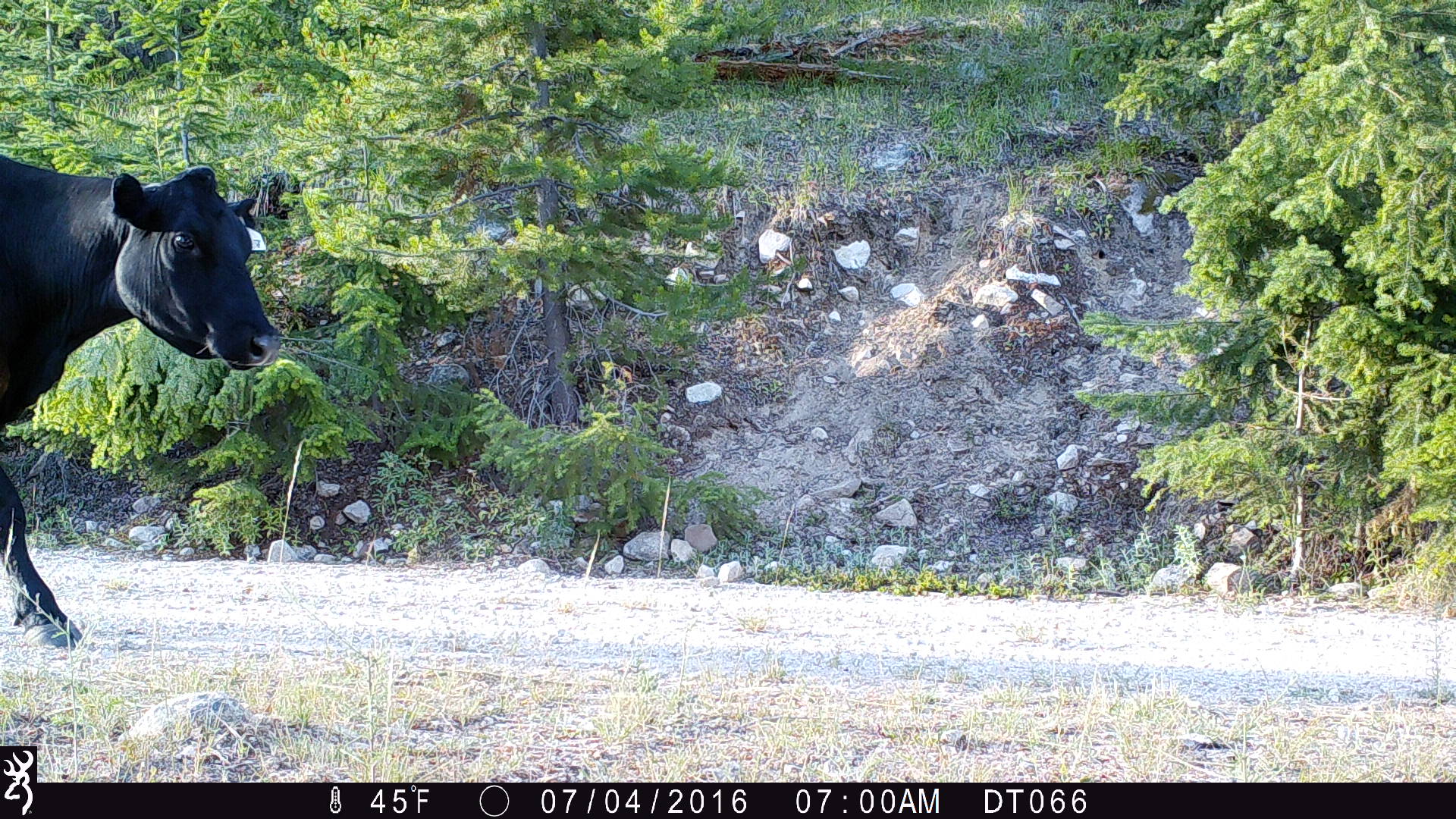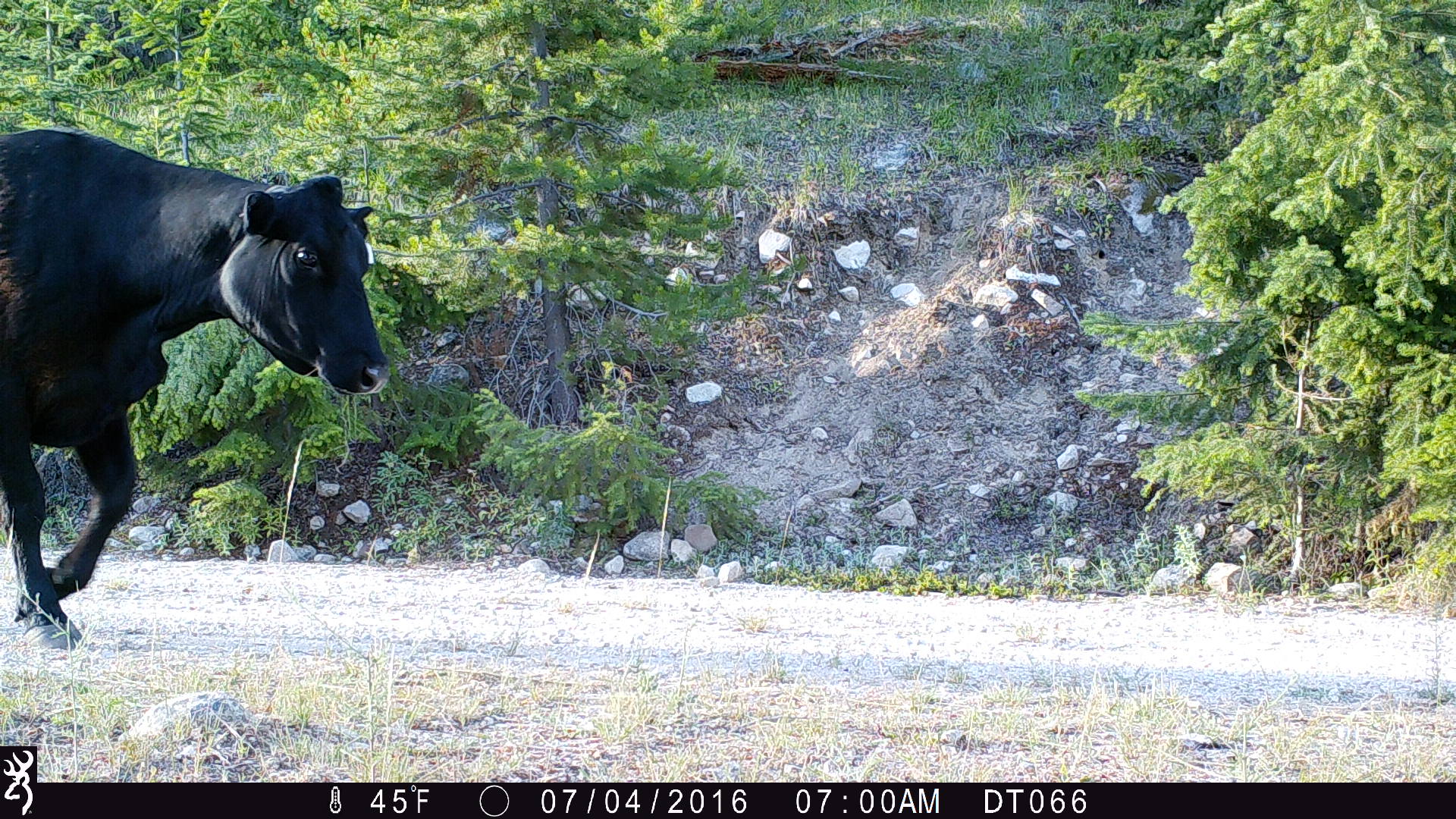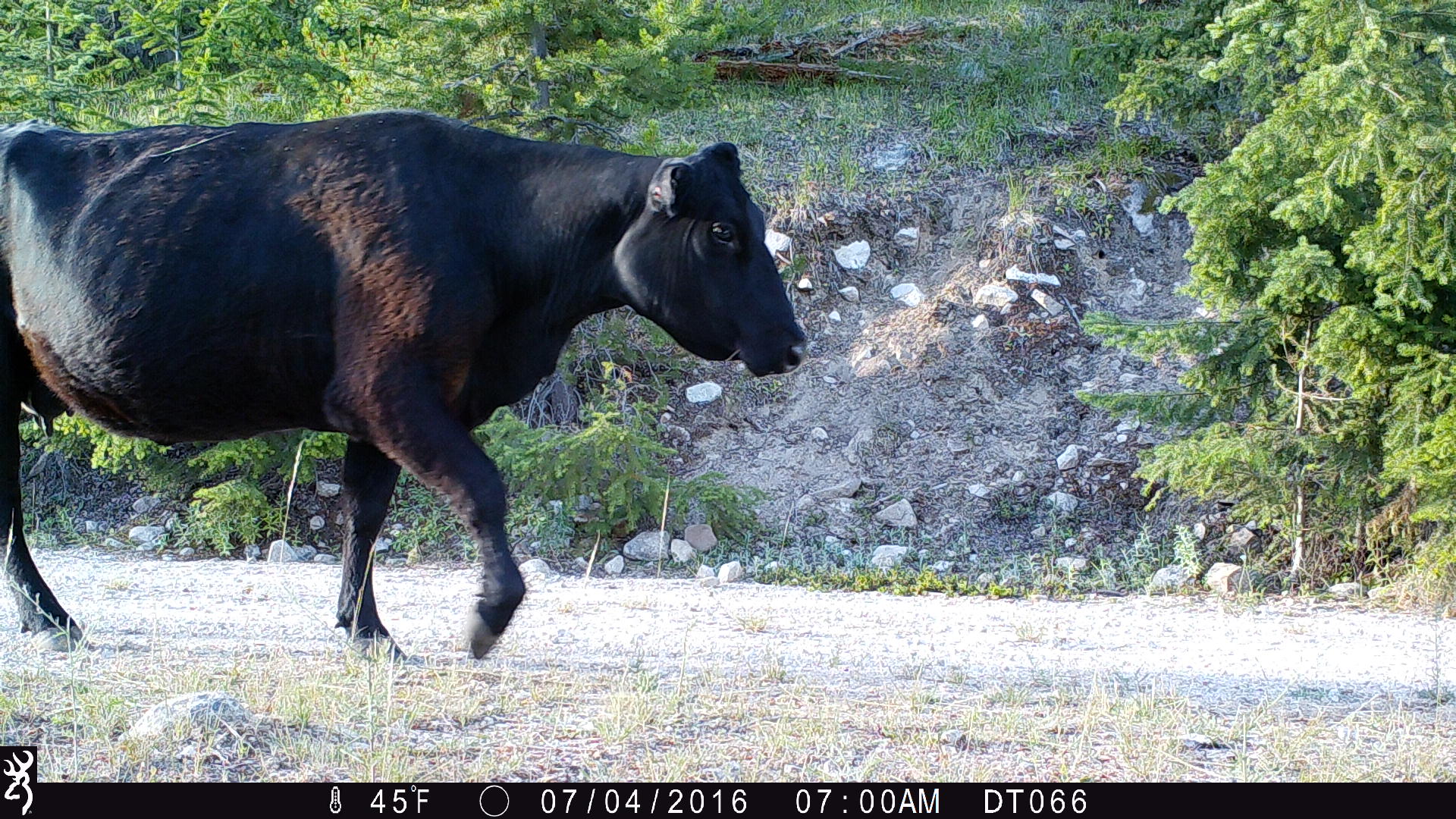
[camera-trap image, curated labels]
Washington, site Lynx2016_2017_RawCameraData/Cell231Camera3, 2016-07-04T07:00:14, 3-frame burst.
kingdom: Animalia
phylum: Chordata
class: Mammalia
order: Artiodactyla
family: Bovidae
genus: Bos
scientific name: Bos taurus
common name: domestic cattle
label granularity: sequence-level